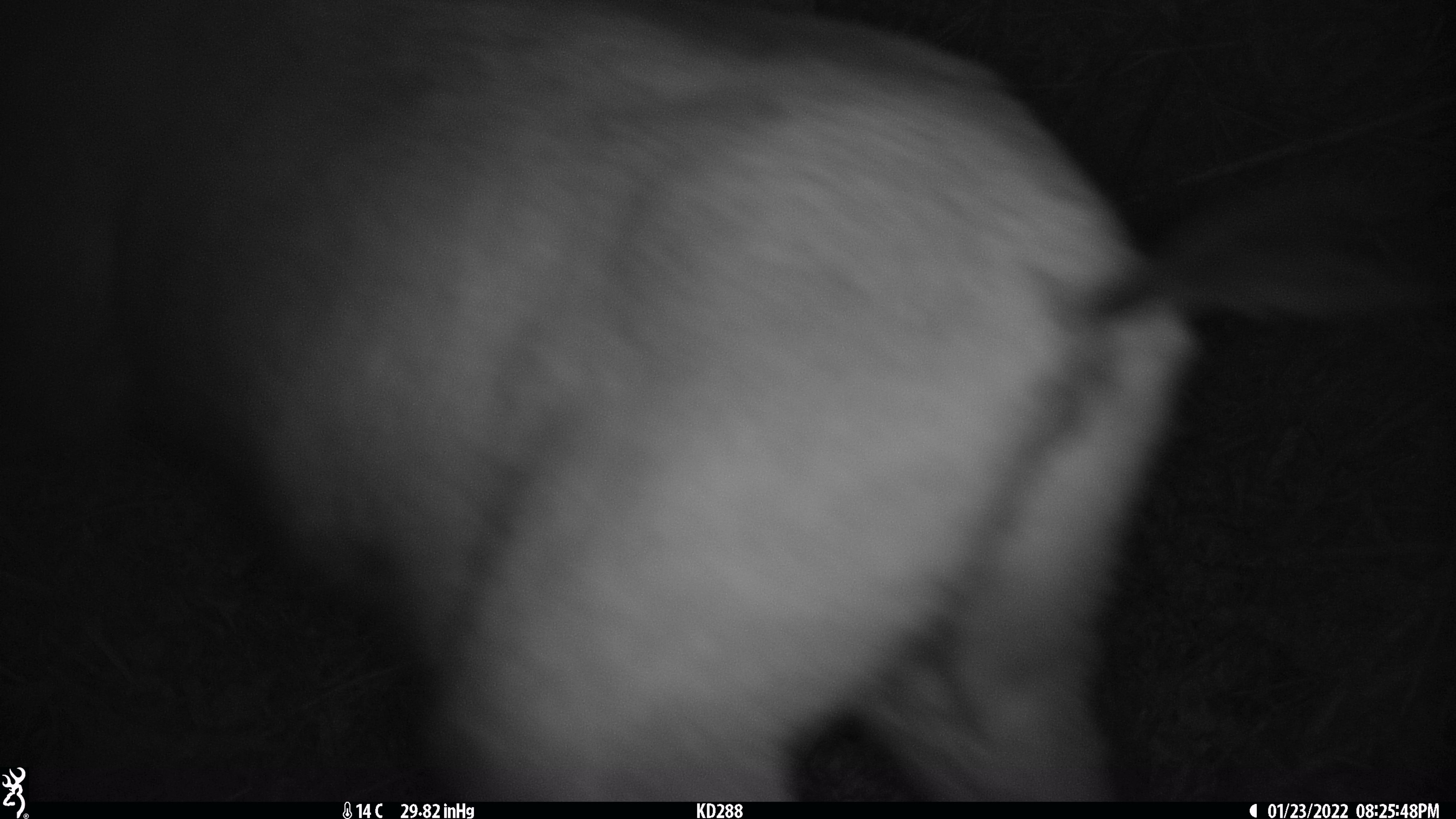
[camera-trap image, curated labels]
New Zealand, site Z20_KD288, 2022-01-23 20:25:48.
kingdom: Animalia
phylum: Chordata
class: Mammalia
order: Artiodactyla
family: Bovidae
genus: Rupicapra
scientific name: Rupicapra rupicapra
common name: alpine chamois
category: chamois